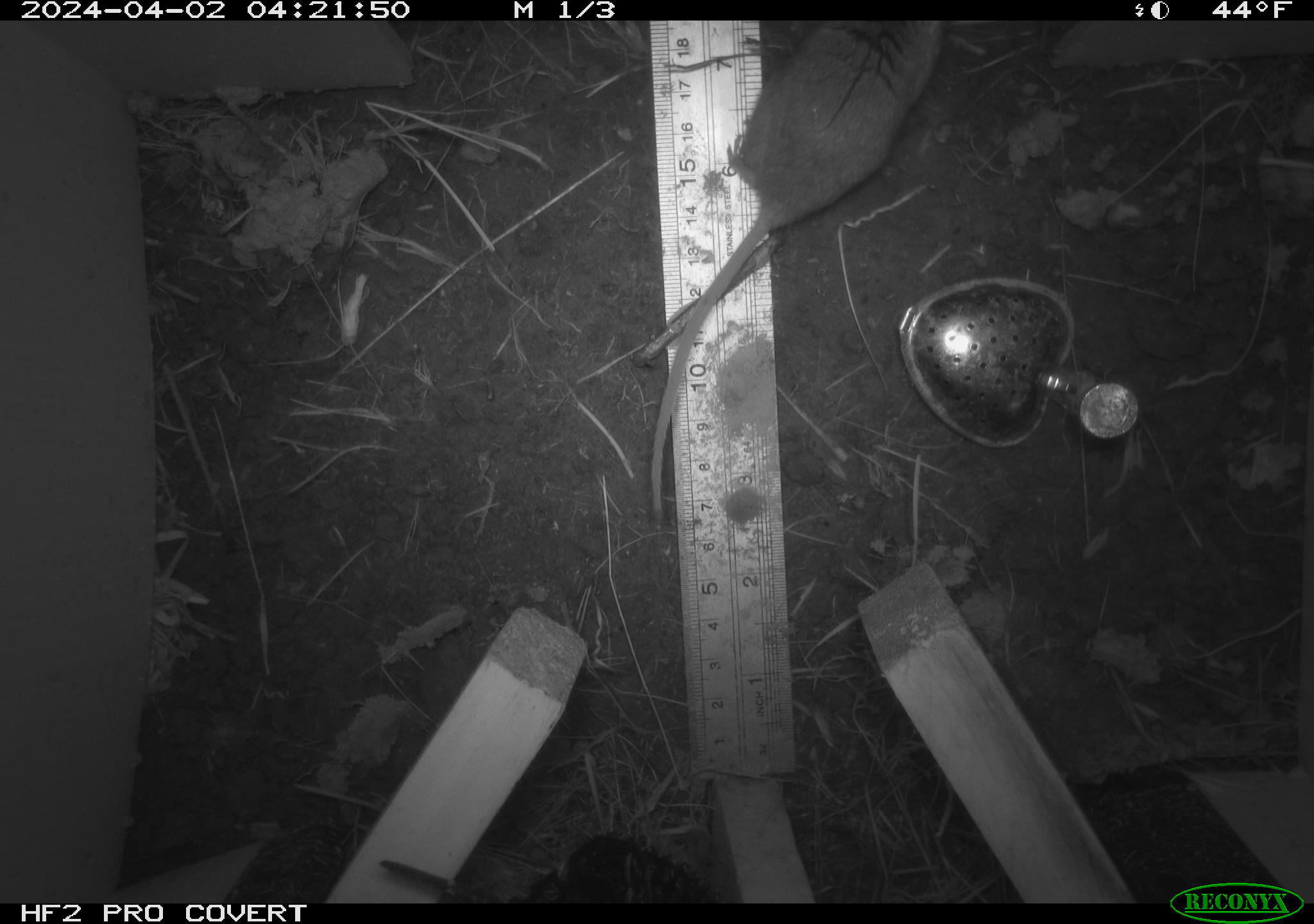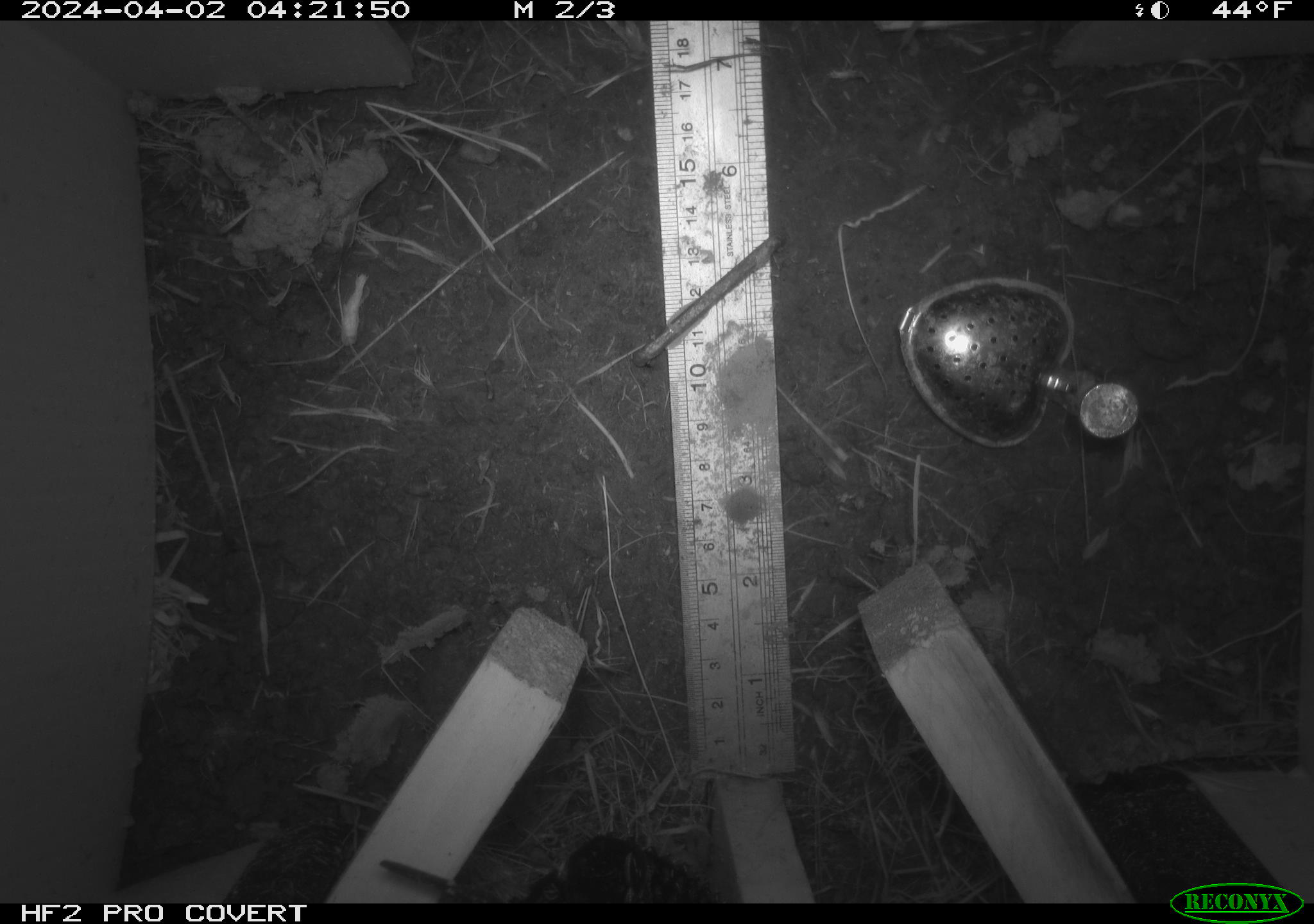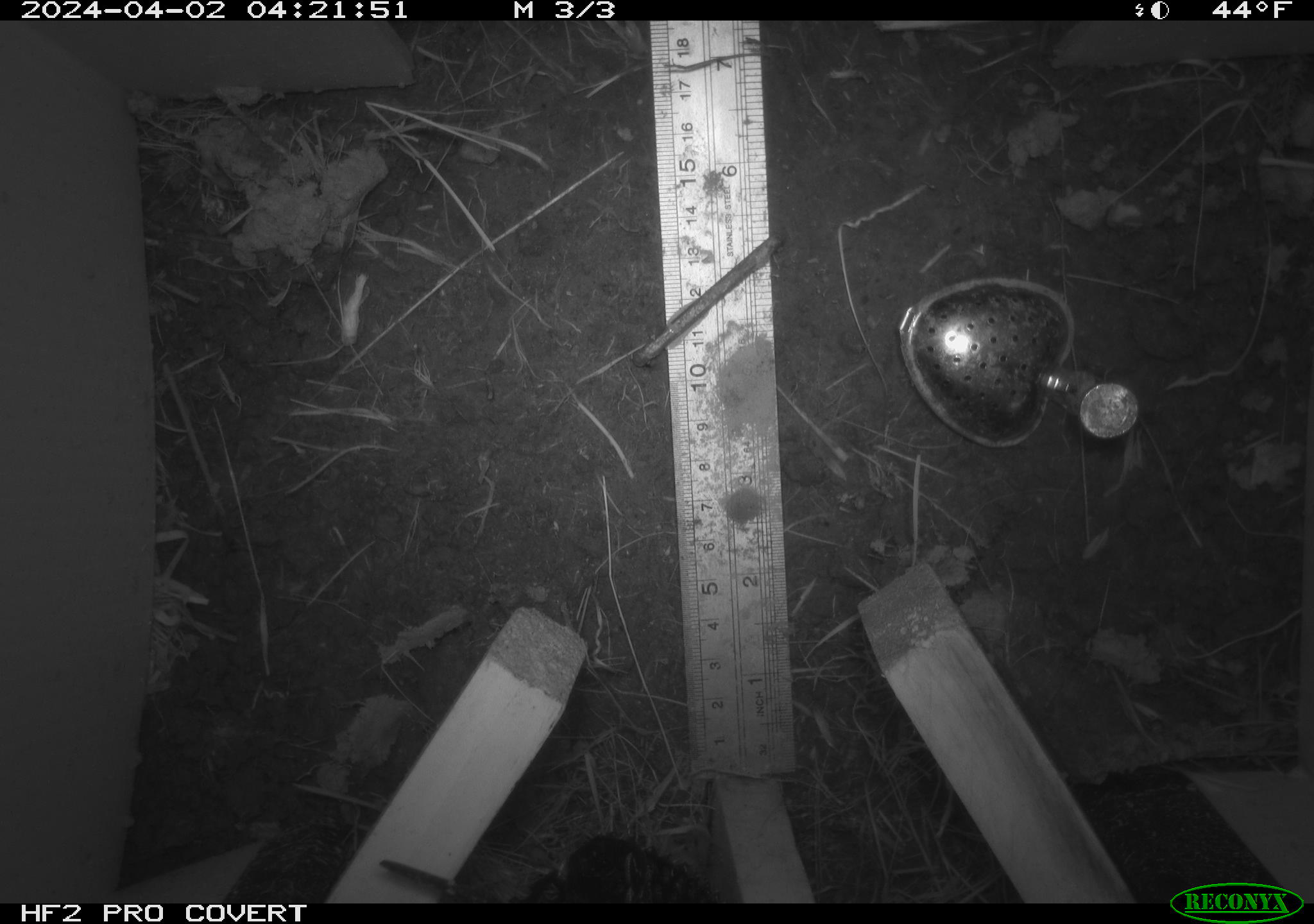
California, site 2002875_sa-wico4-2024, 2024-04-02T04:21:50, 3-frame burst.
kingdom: Animalia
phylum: Chordata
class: Mammalia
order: Rodentia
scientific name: Rodentia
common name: rodent